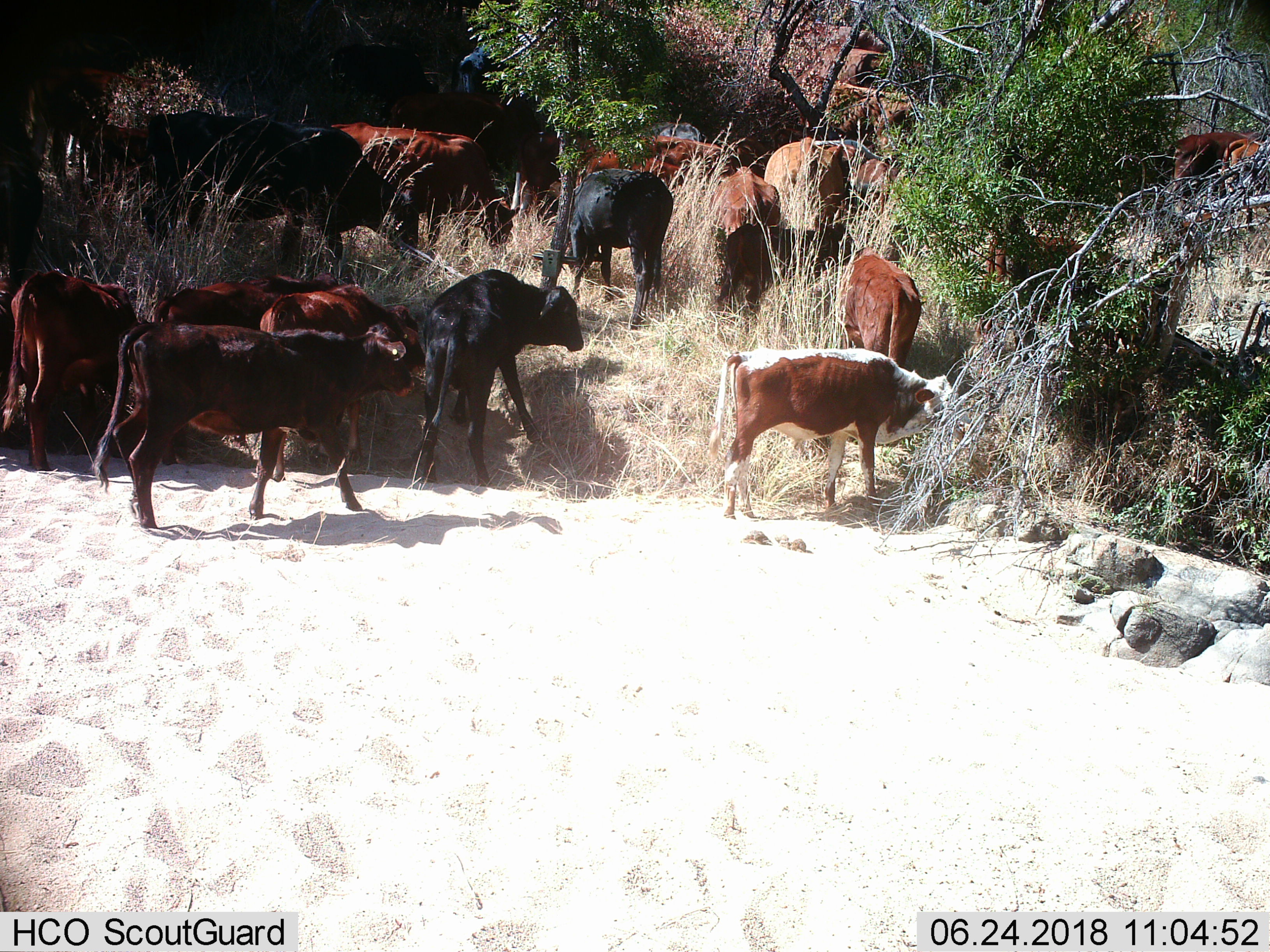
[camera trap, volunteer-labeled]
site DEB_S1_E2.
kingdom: Animalia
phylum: Chordata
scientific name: Vertebrata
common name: domestic animal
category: domesticanimal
Domesticanimal (domestic animal) (Vertebrata), count 11-50. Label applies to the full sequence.